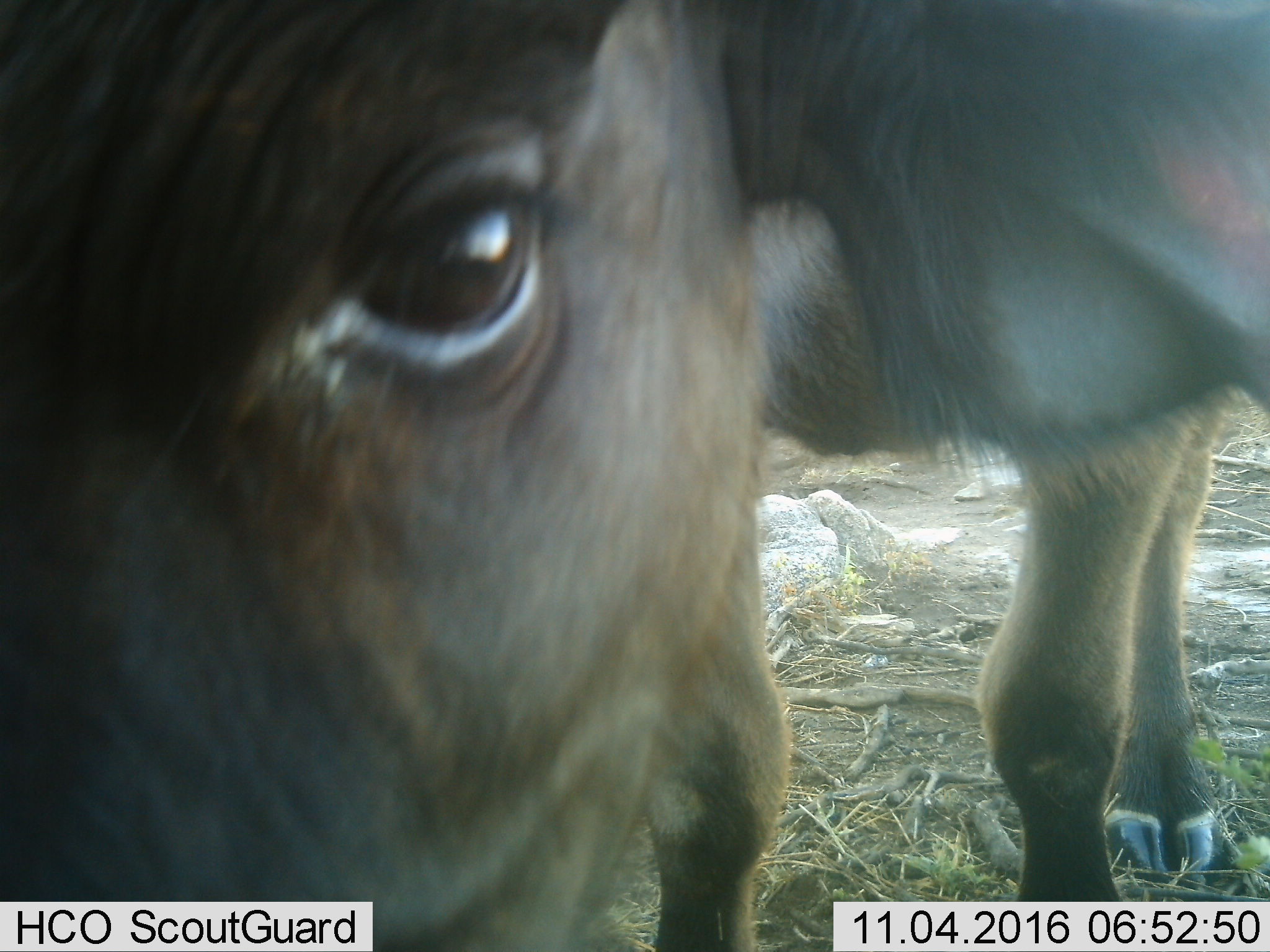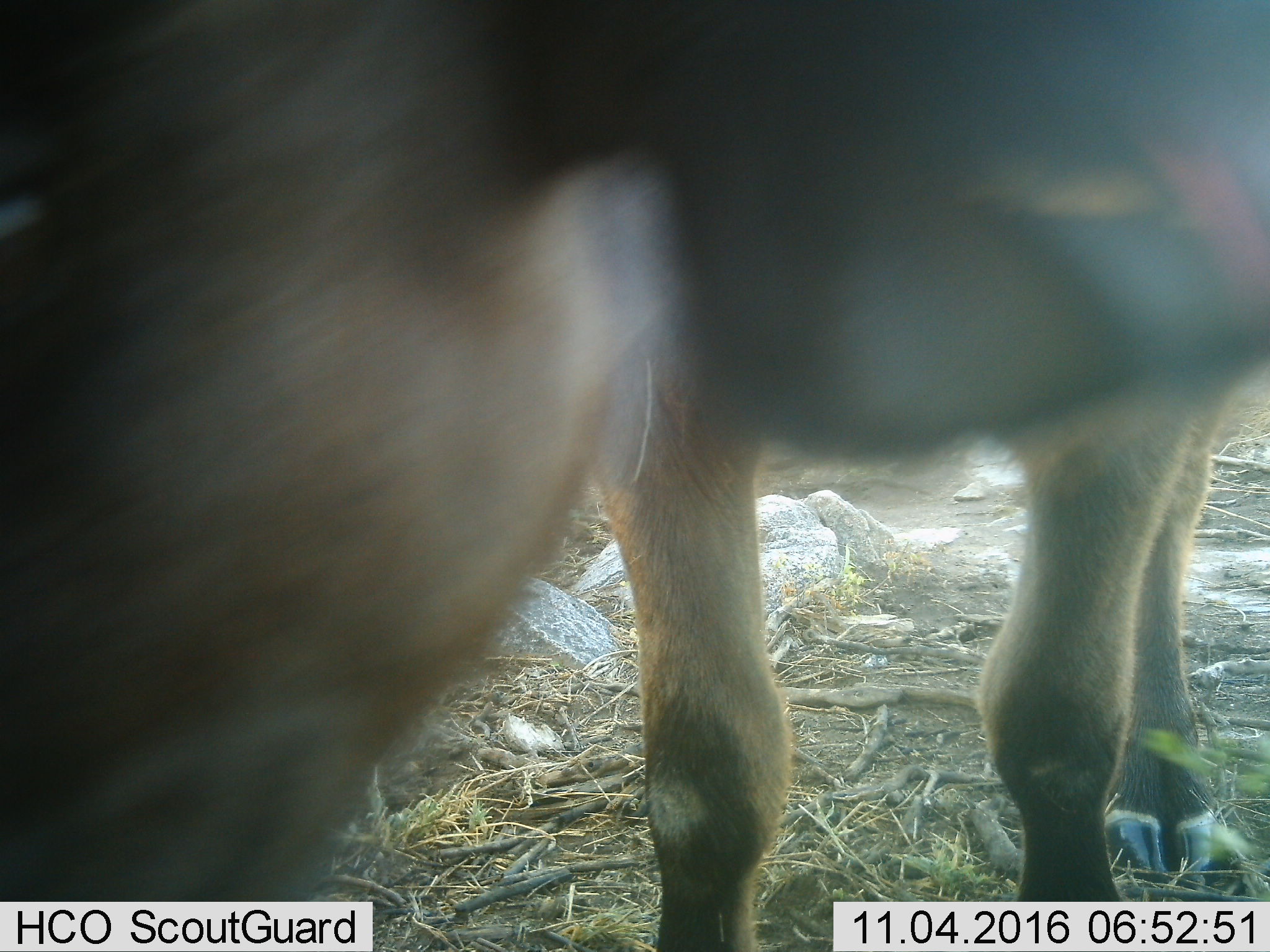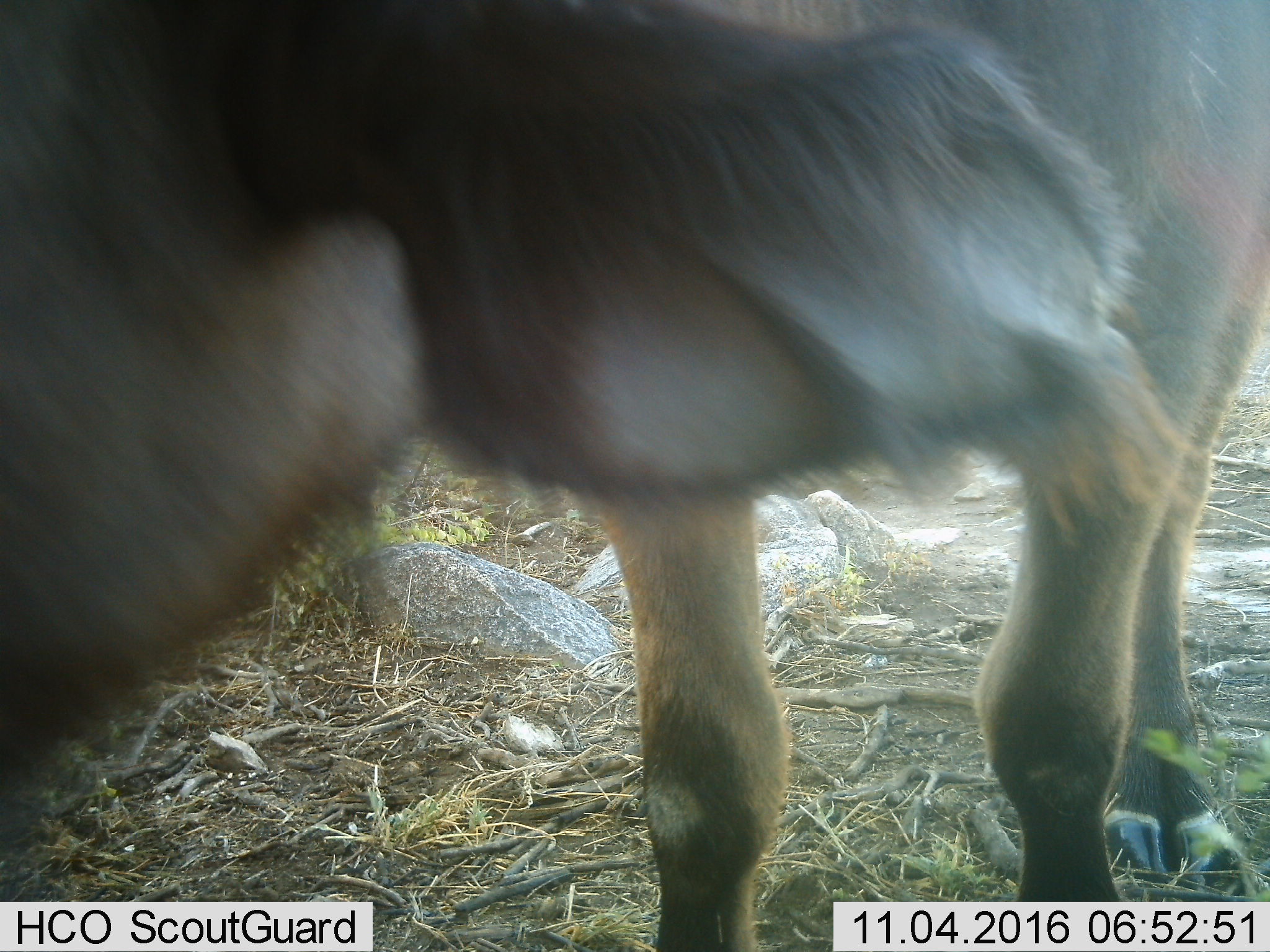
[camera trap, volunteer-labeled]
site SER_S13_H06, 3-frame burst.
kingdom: Animalia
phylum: Chordata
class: Mammalia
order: Artiodactyla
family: Bovidae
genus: Connochaetes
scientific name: Connochaetes taurinus taurinus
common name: blue wildebeest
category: wildebeestblue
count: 1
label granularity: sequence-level